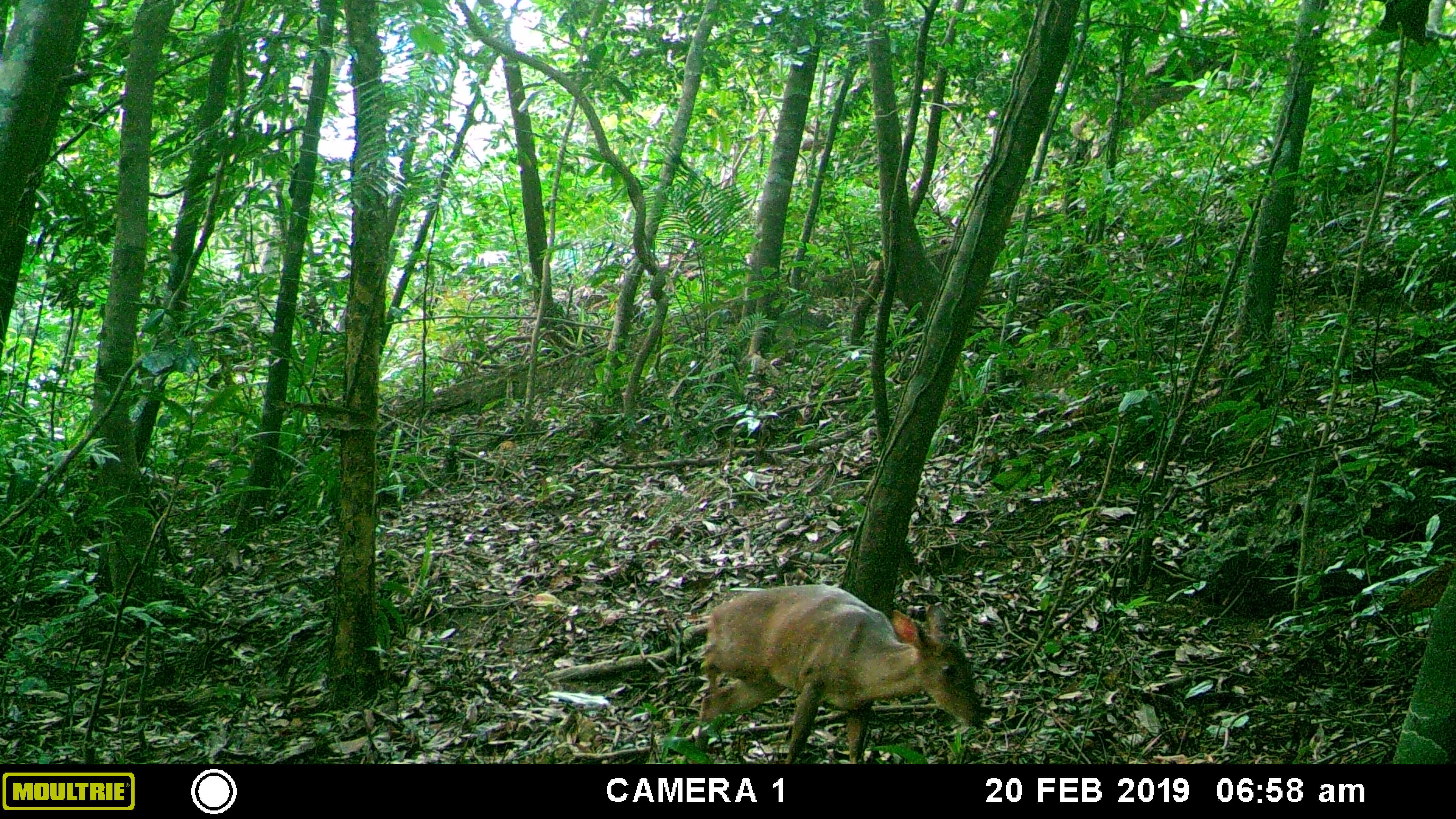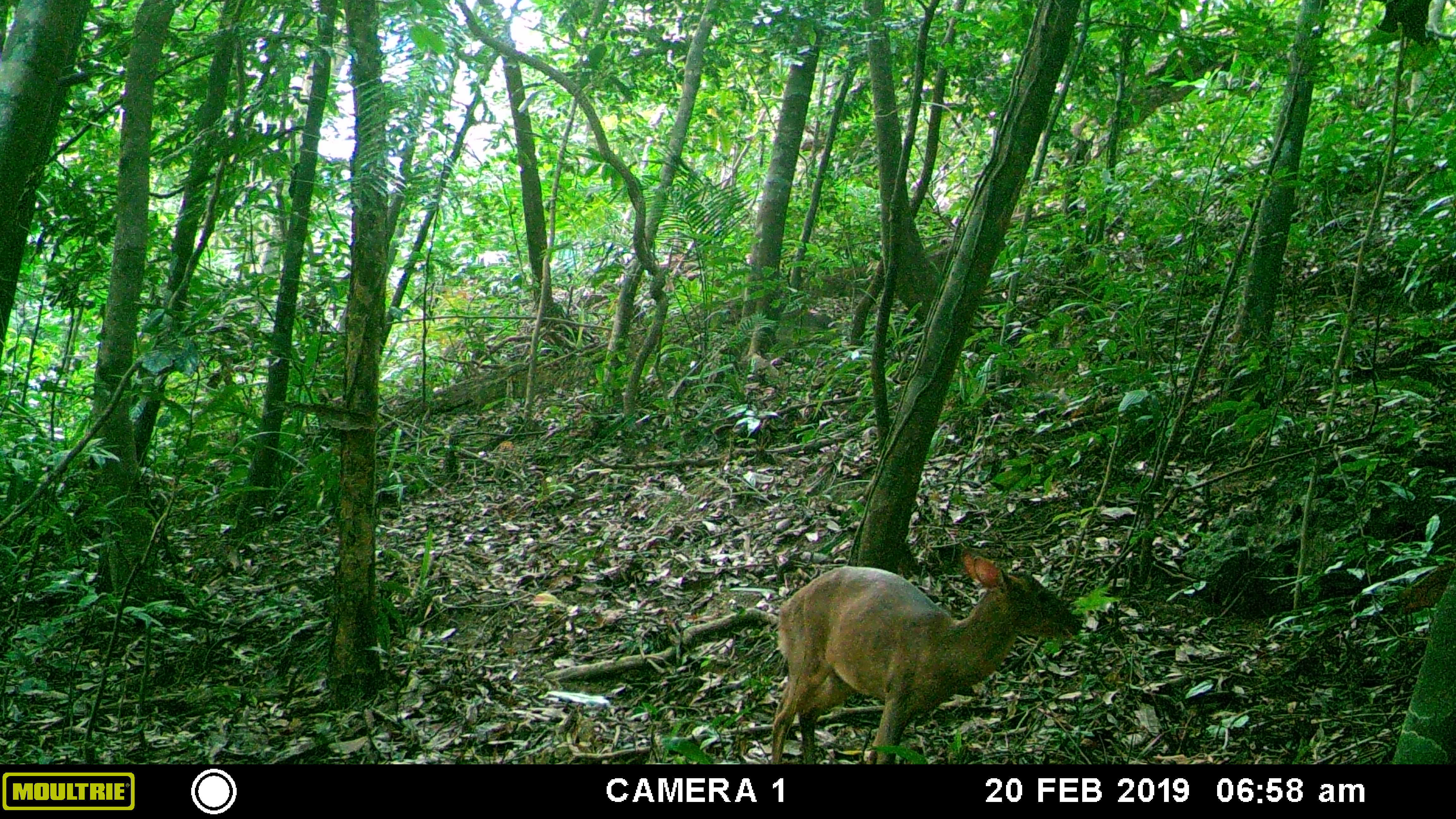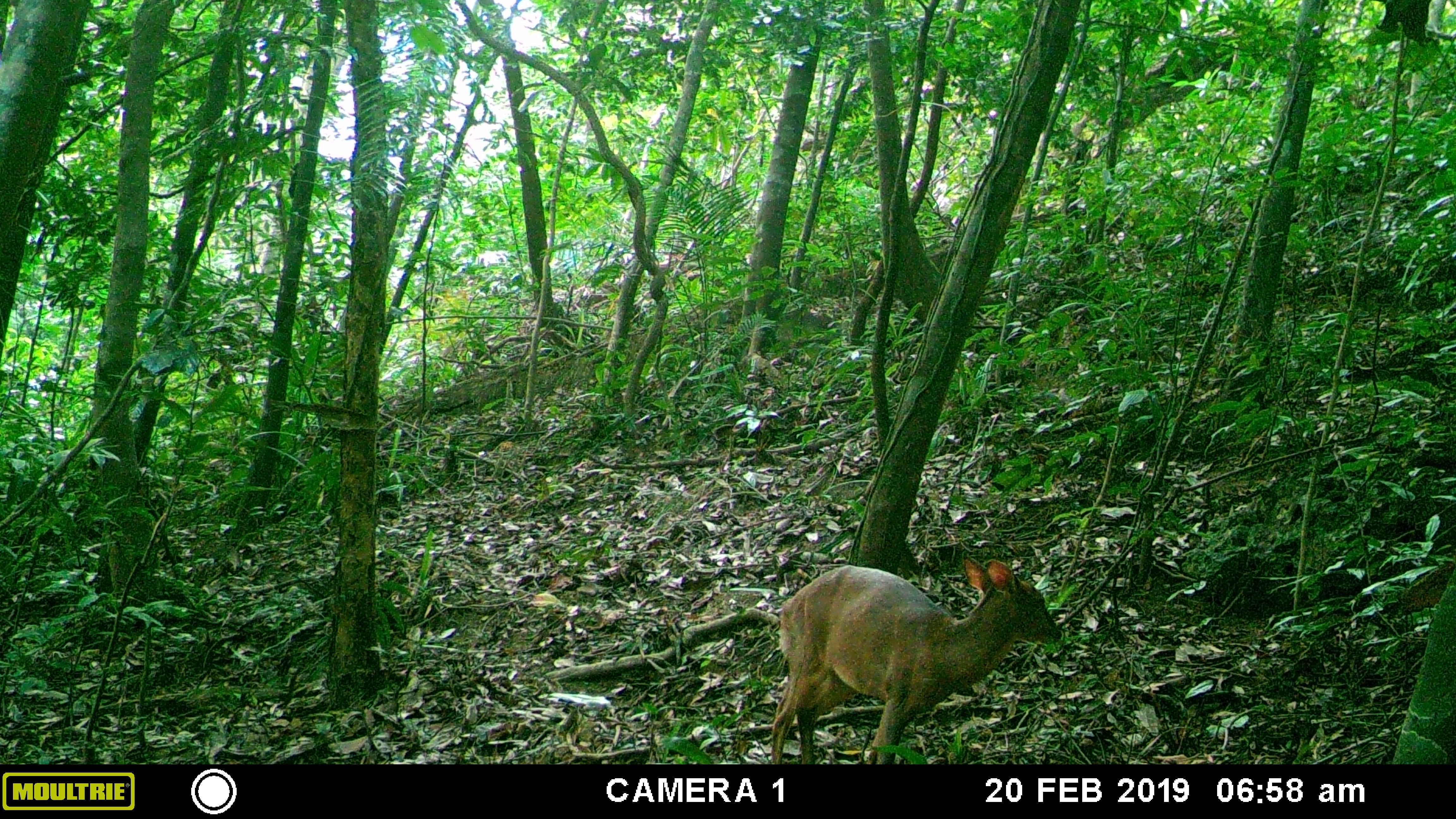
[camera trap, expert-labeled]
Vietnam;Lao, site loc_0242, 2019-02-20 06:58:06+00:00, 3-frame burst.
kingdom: Animalia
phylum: Chordata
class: Mammalia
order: Artiodactyla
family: Cervidae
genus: Muntiacus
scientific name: Muntiacus vuquangensis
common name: large-antlered muntjac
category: large antlered muntjac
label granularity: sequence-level